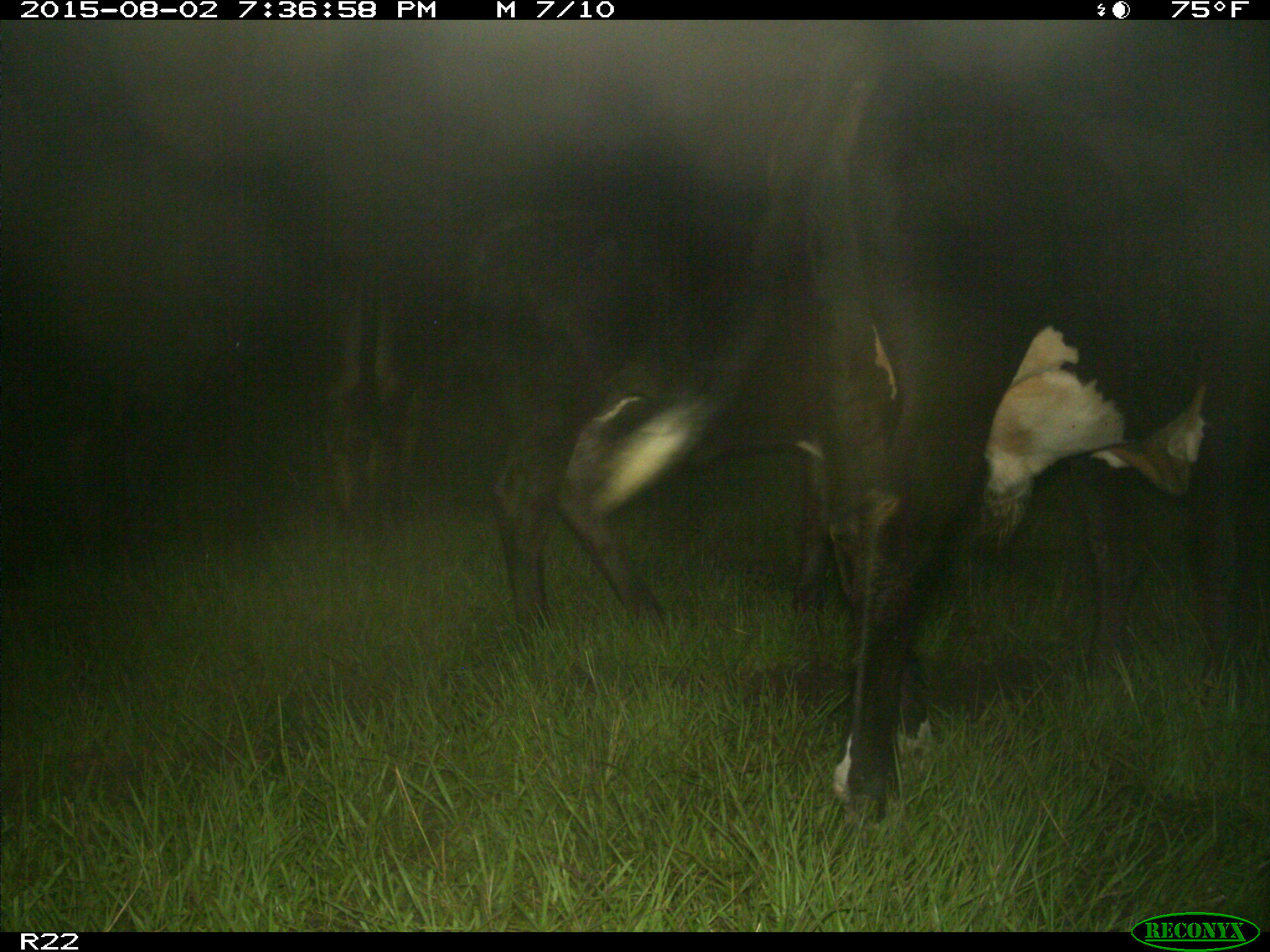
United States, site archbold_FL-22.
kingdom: Animalia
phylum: Chordata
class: Mammalia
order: Artiodactyla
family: Bovidae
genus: Bos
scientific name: Bos taurus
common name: domestic cow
Bos taurus (domestic cow).